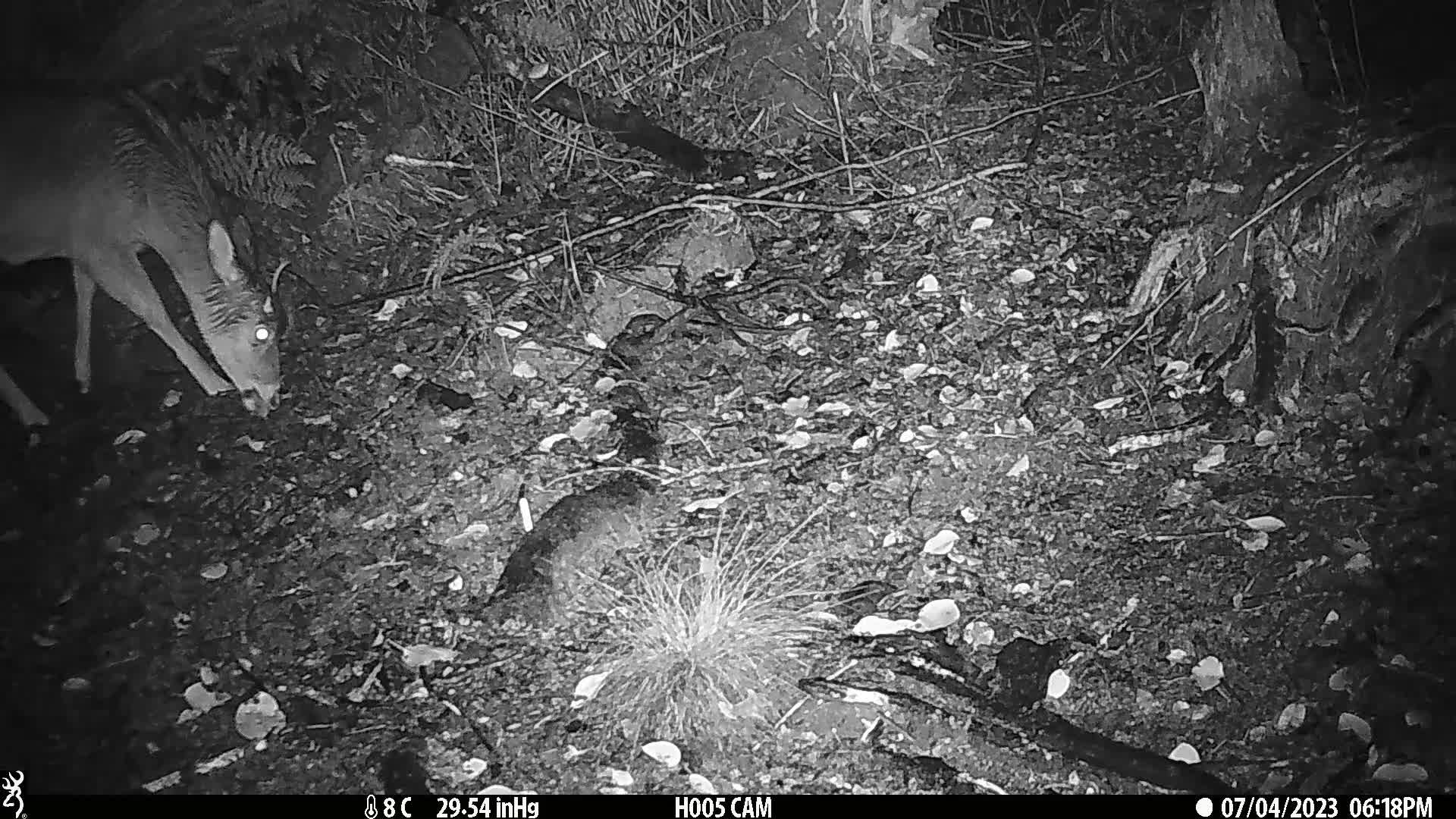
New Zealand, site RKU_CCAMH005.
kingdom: Animalia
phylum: Chordata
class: Mammalia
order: Artiodactyla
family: Cervidae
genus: Odocoileus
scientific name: Odocoileus virginianus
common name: white-tailed deer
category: white tailed deer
White tailed deer (white-tailed deer) (Odocoileus virginianus).